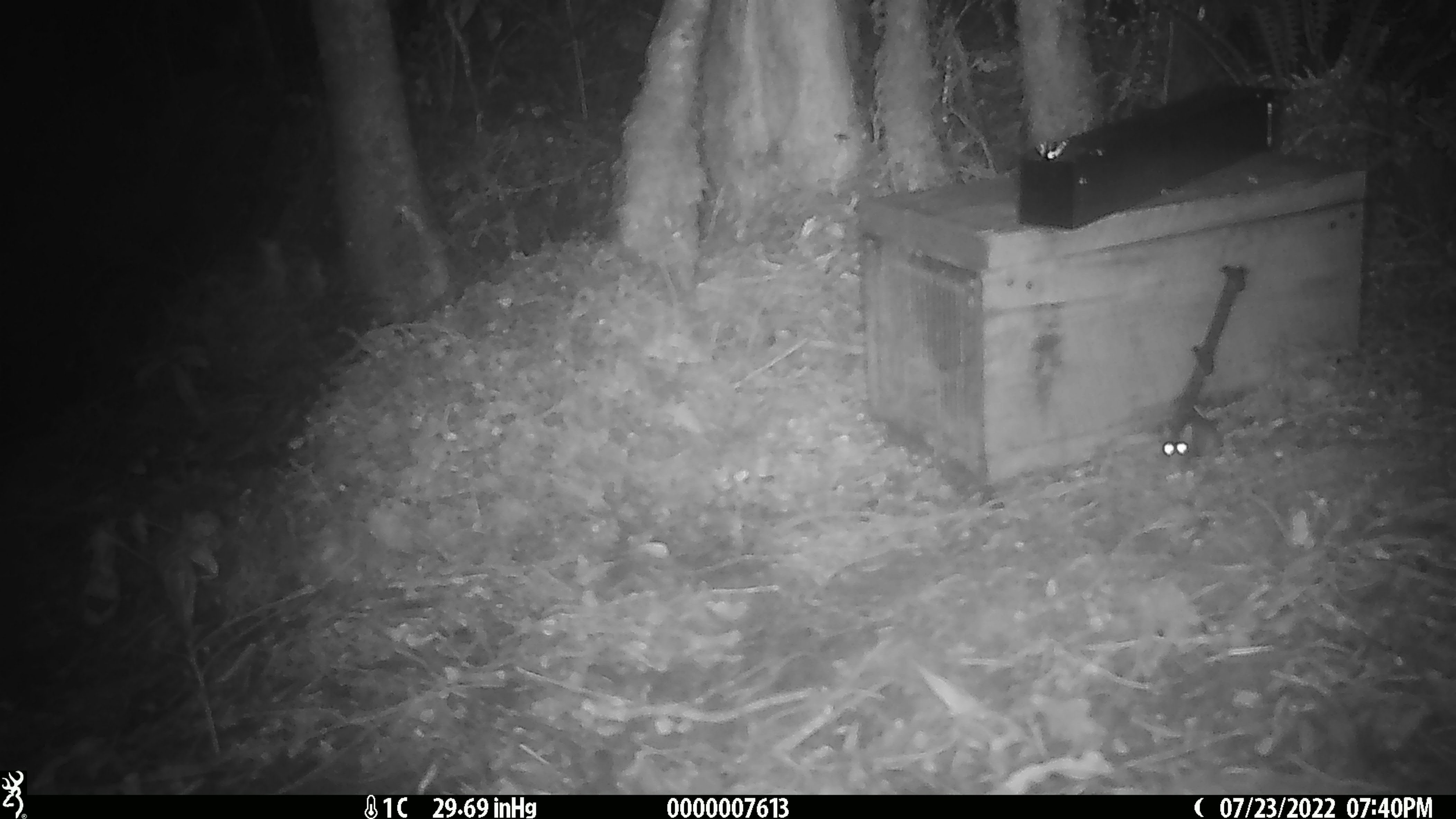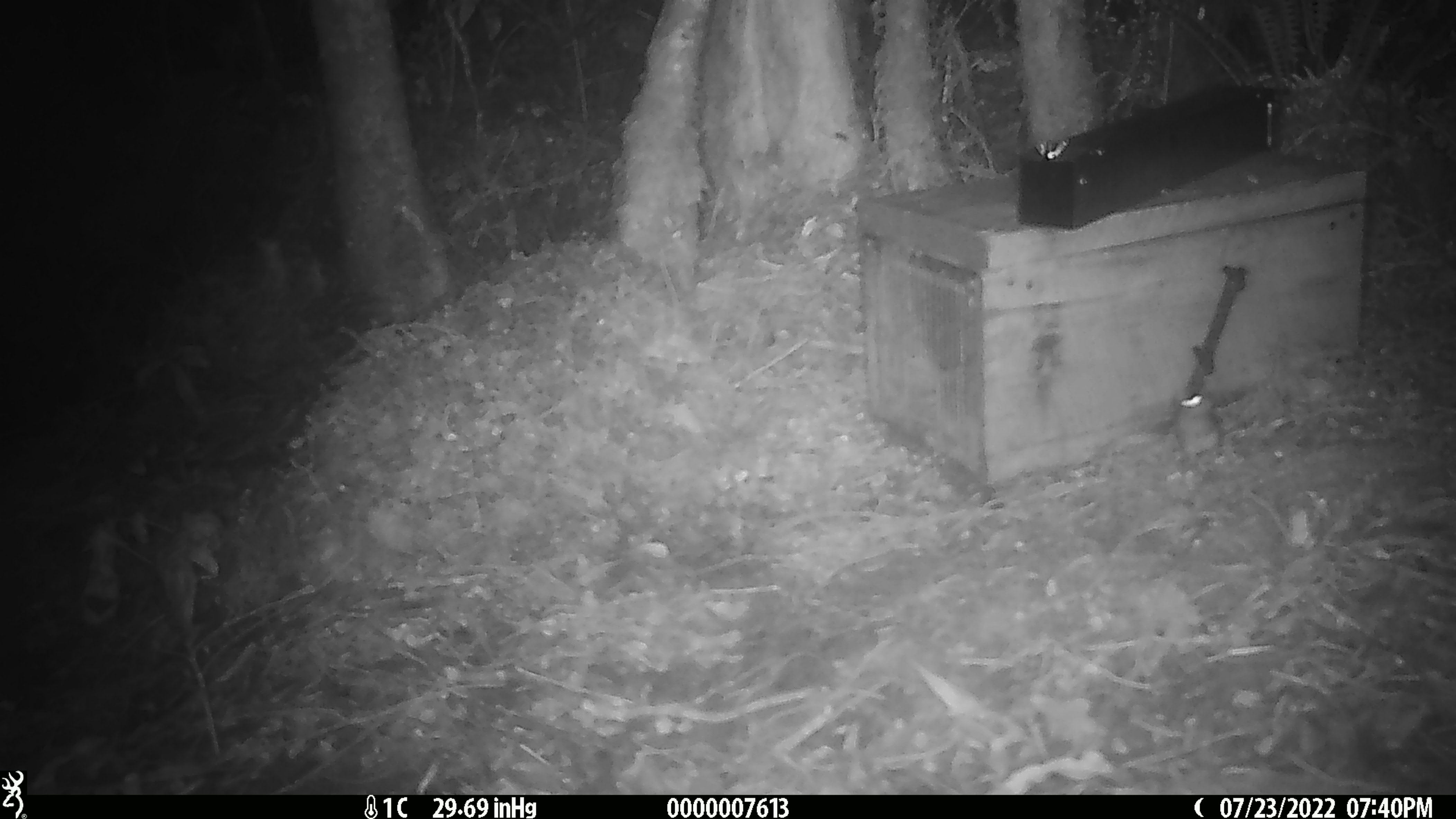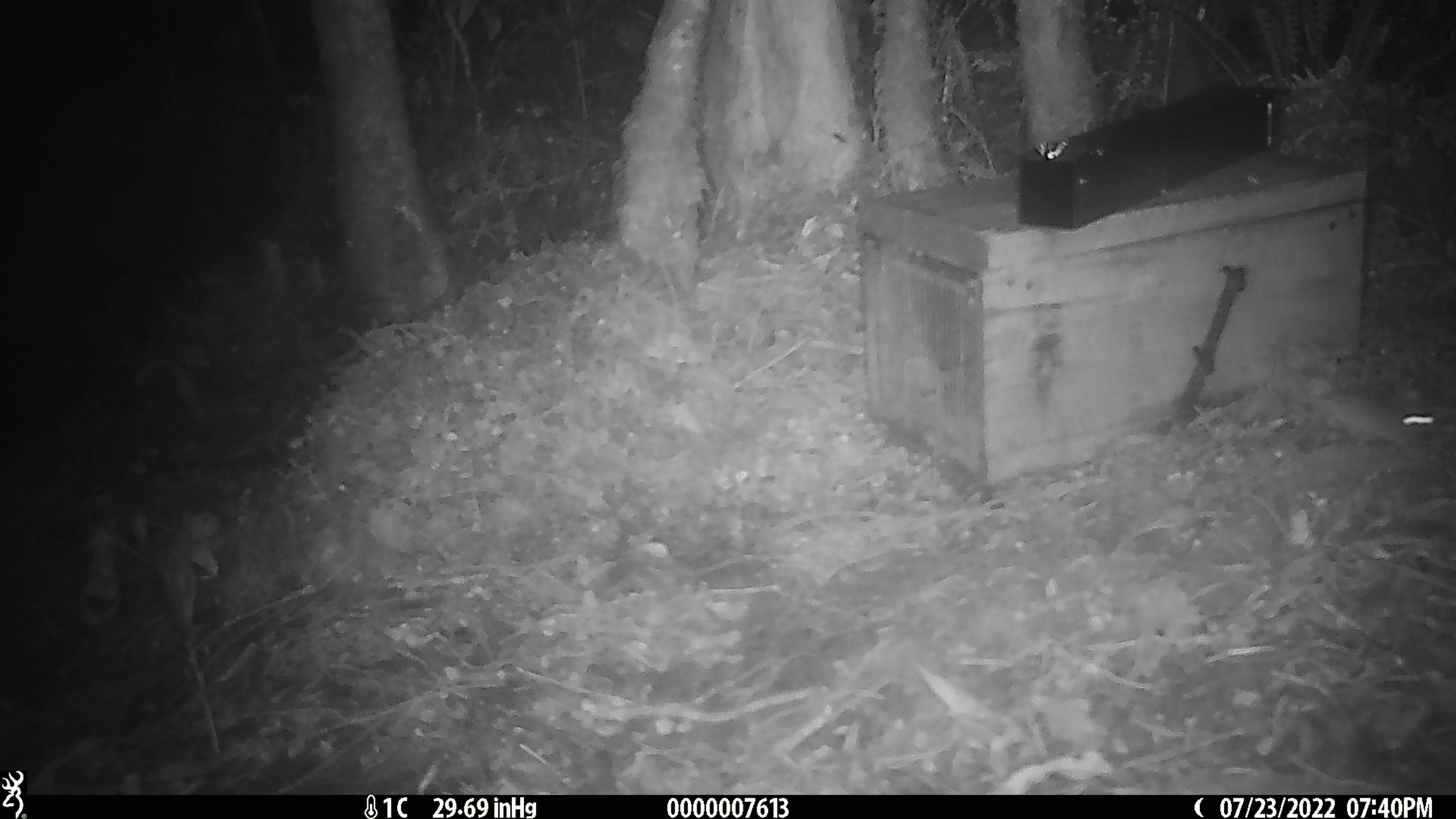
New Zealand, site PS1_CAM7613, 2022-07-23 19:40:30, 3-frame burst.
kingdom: Animalia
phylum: Chordata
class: Mammalia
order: Rodentia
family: Muridae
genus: Mus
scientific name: Mus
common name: mouse